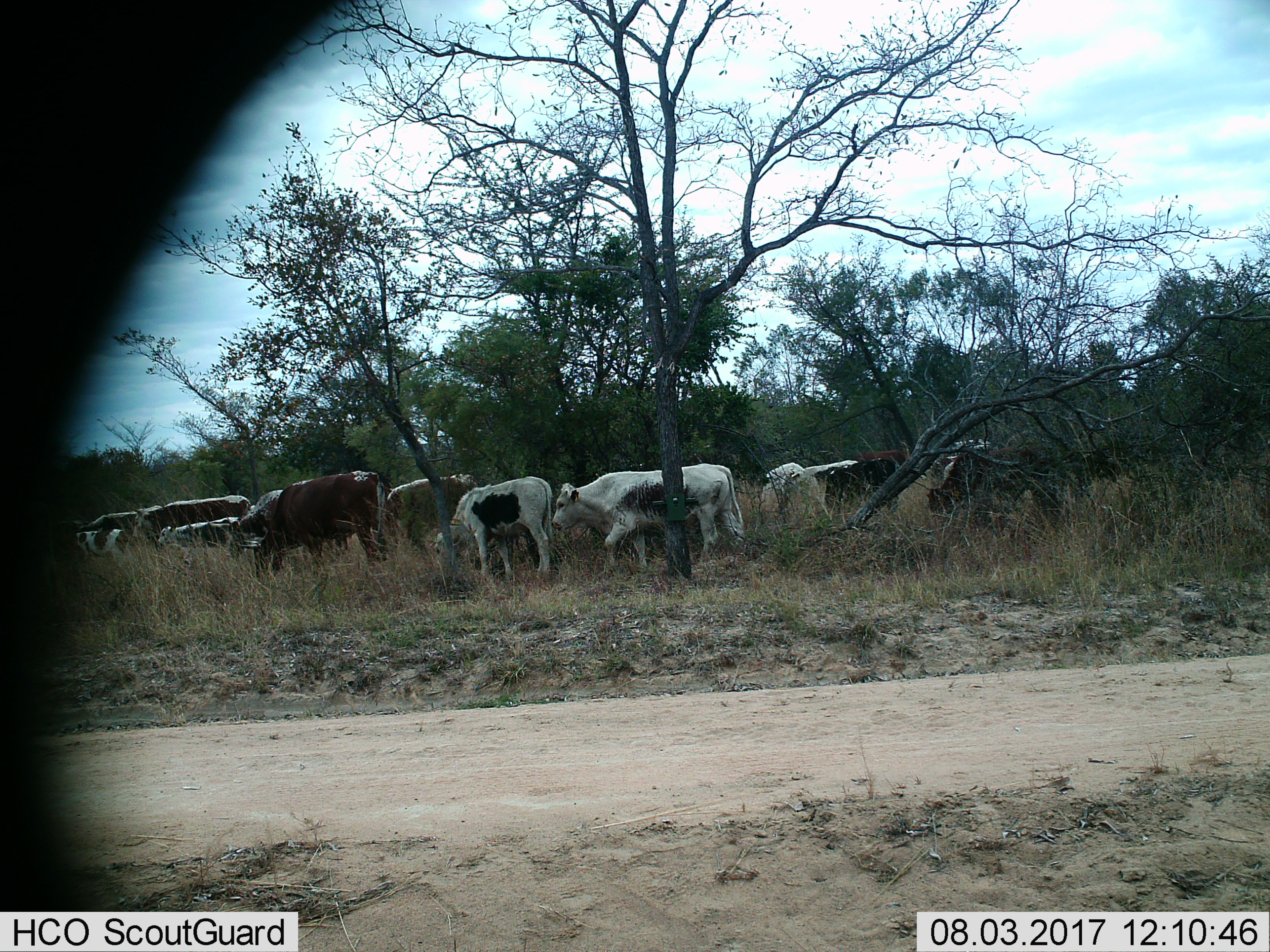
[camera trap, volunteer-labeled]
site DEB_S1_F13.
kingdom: Animalia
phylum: Chordata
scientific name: Vertebrata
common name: domestic animal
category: domesticanimal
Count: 11-50.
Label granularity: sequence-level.